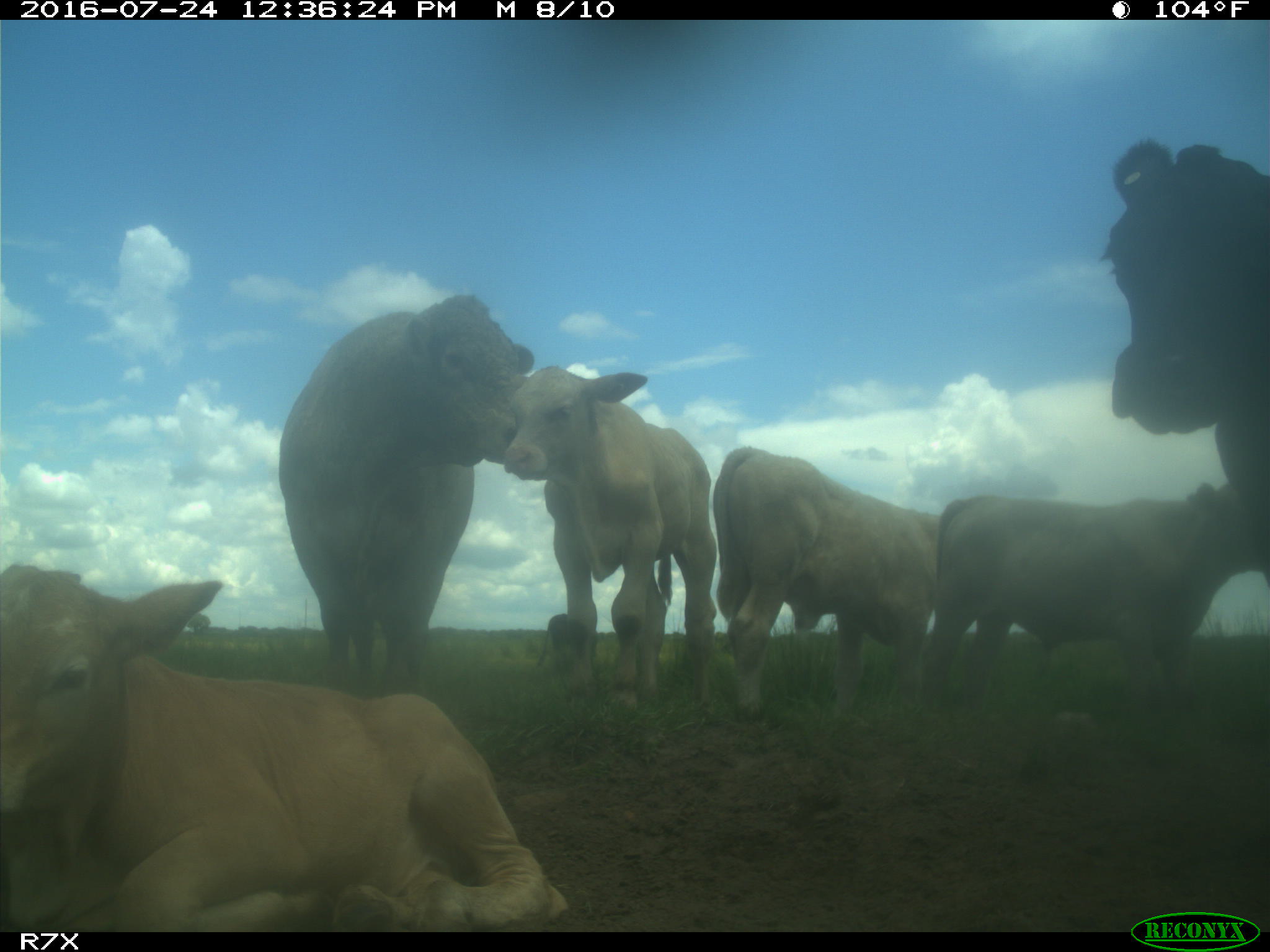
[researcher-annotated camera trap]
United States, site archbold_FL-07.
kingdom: Animalia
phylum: Chordata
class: Mammalia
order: Artiodactyla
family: Bovidae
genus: Bos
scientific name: Bos taurus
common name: domestic cow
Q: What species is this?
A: Bos taurus (domestic cow).